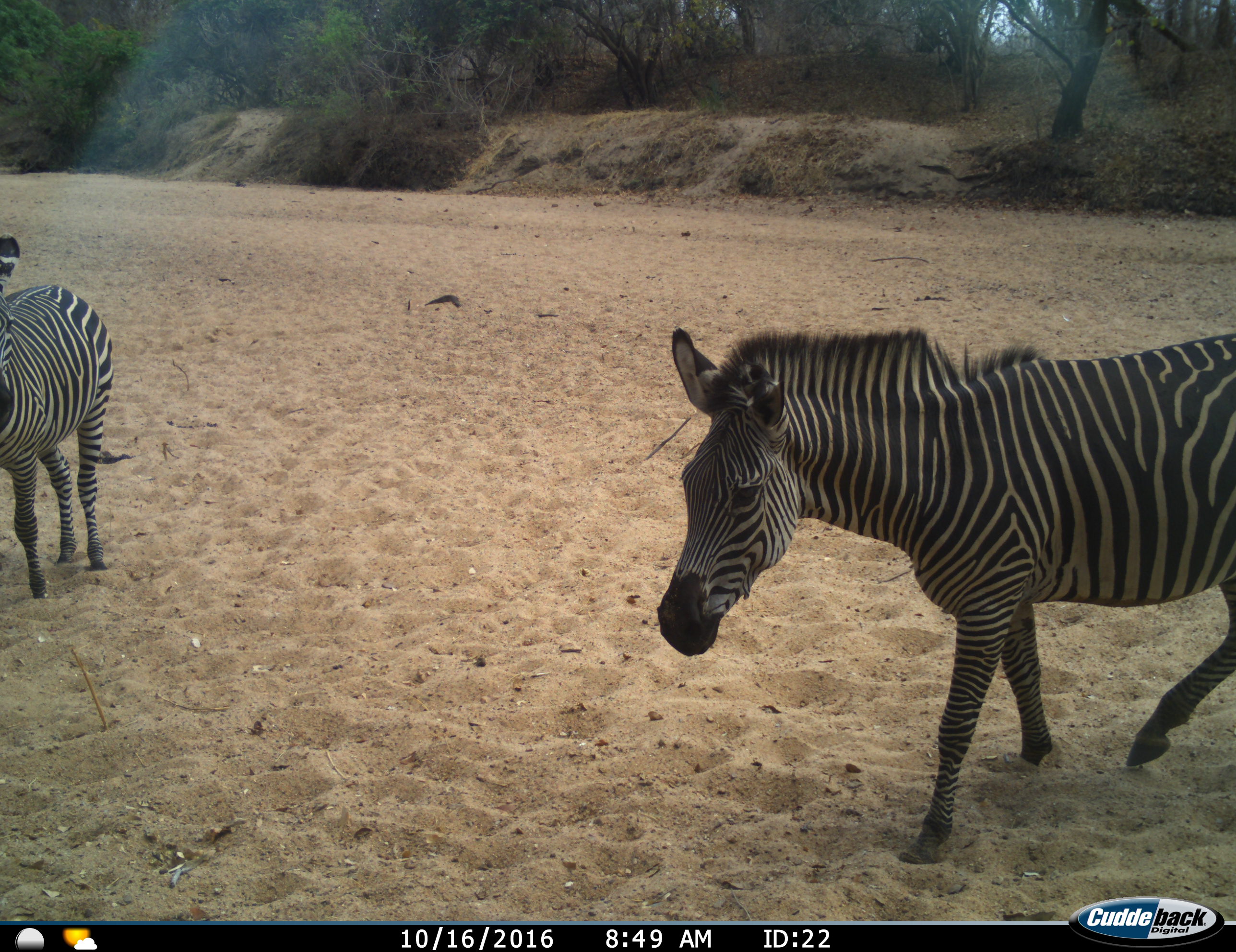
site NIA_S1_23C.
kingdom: Animalia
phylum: Chordata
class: Mammalia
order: Perissodactyla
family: Equidae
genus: Equus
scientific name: Equus quagga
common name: plains zebra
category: zebraplains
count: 2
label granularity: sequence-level